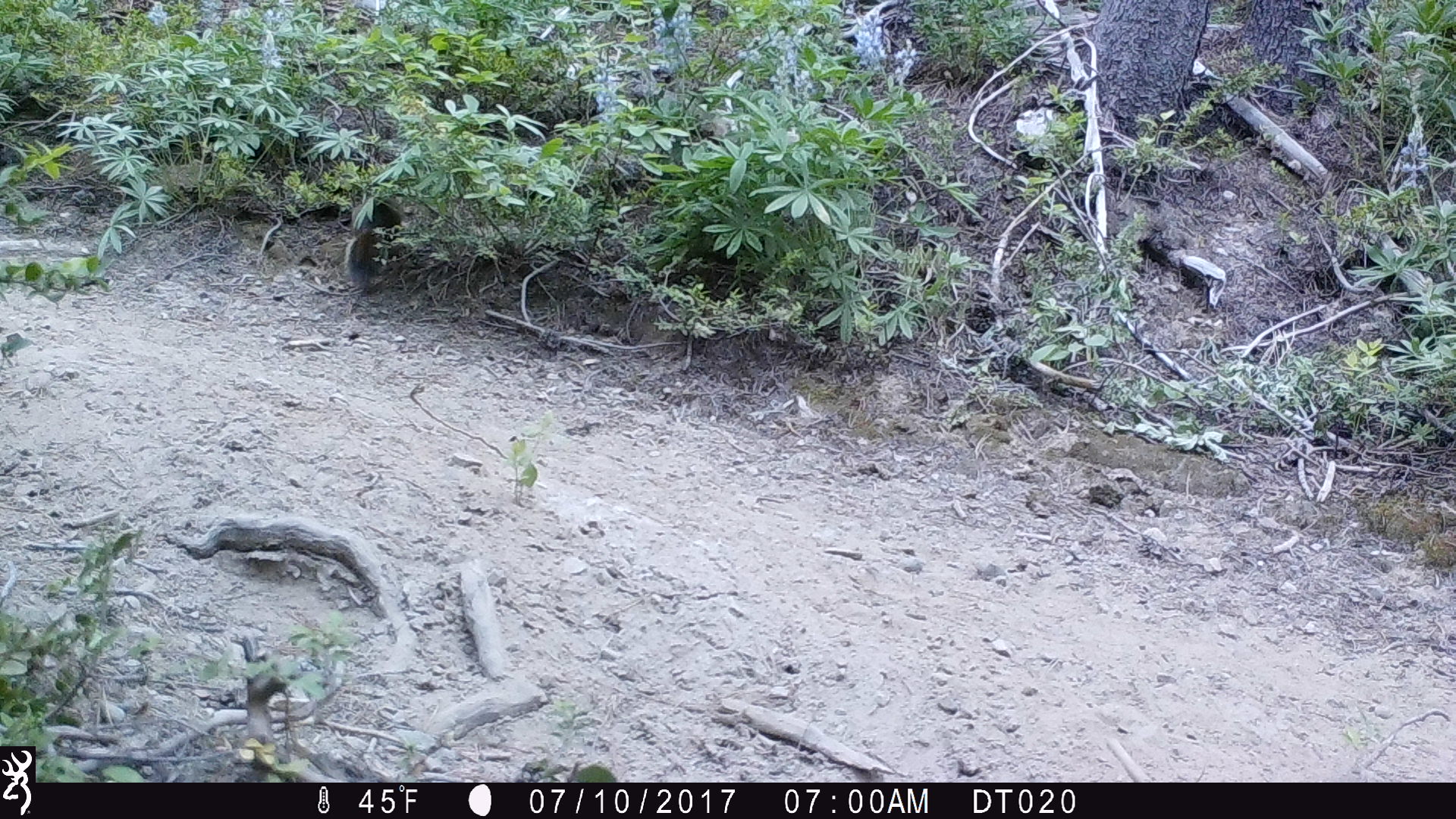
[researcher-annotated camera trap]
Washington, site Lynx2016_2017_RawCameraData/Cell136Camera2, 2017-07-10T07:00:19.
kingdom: Animalia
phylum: Chordata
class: Mammalia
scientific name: Mammalia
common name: small mammal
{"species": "small mammal (Mammalia)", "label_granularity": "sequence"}